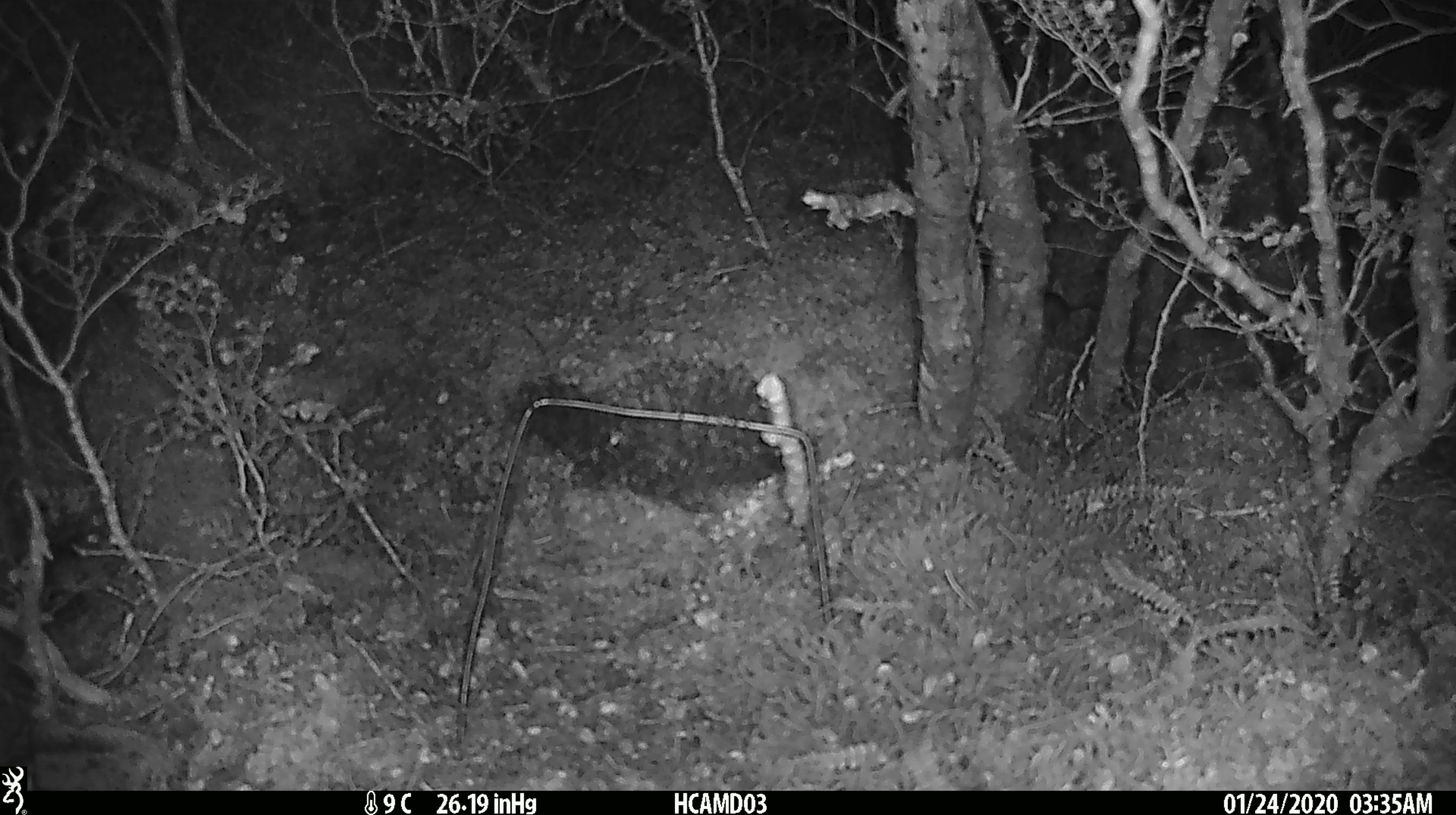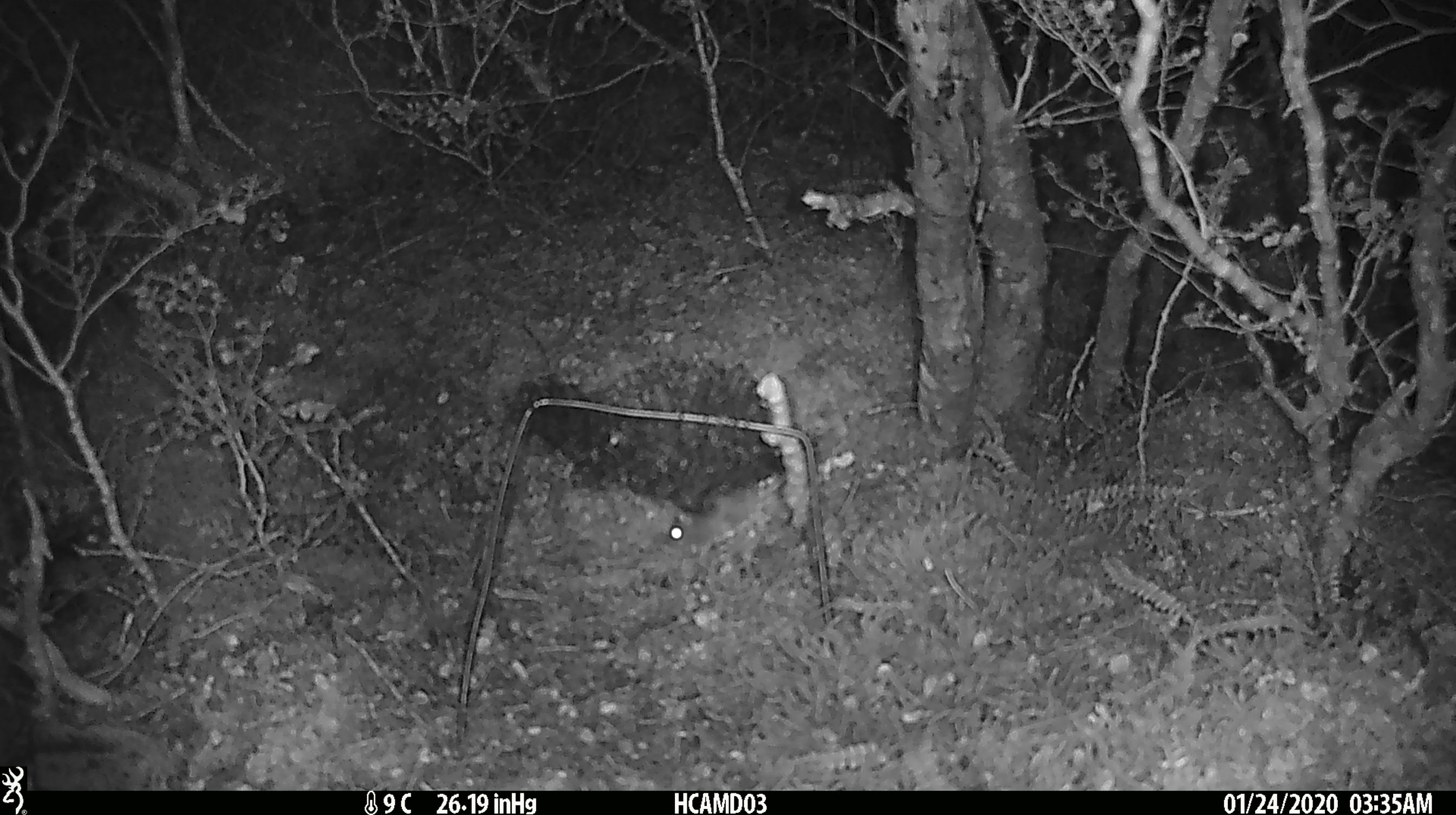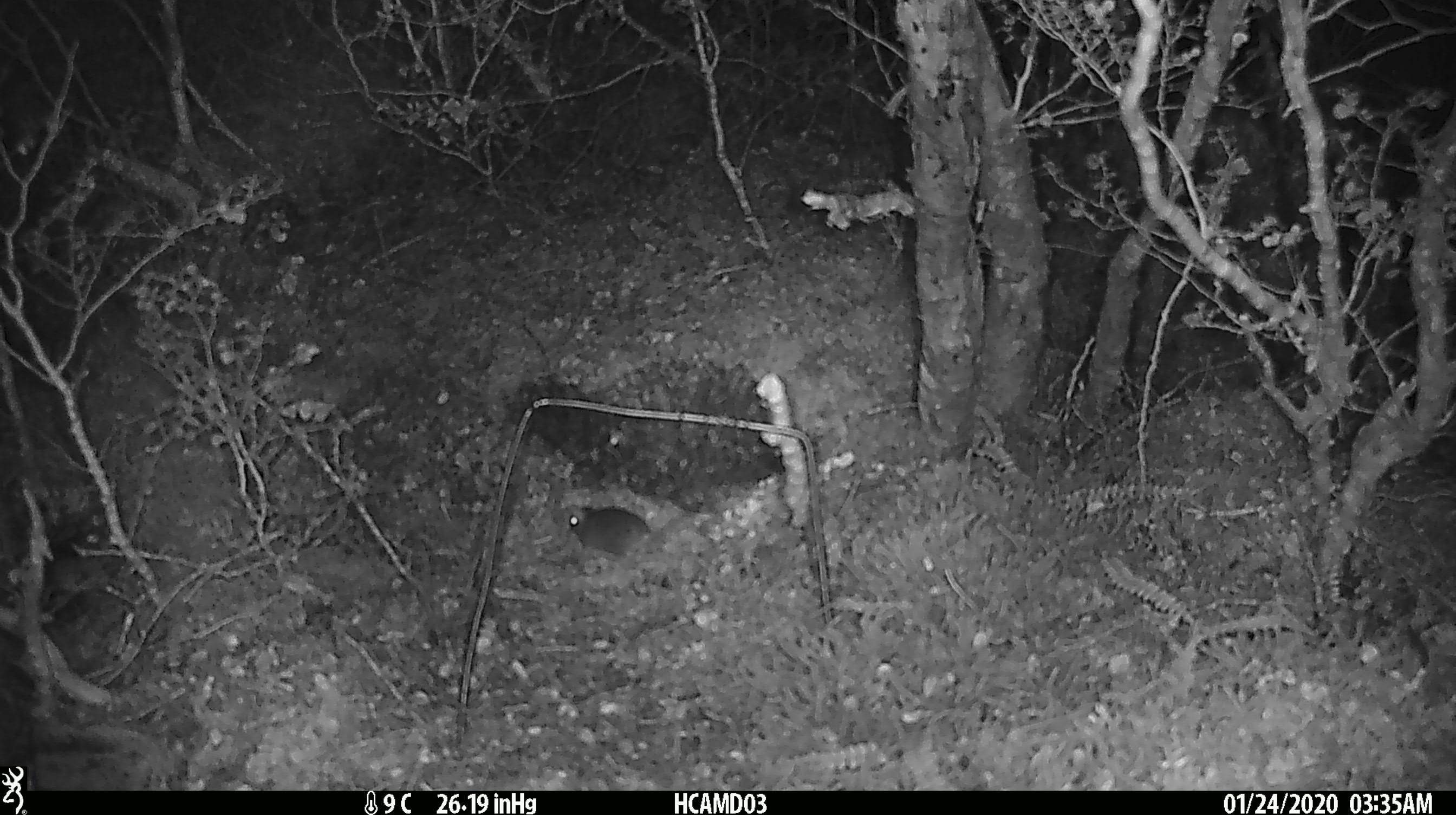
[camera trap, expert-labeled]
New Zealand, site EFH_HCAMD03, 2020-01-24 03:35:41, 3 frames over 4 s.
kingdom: Animalia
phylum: Chordata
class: Mammalia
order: Rodentia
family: Muridae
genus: Mus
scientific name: Mus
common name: mouse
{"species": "mouse (Mus)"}